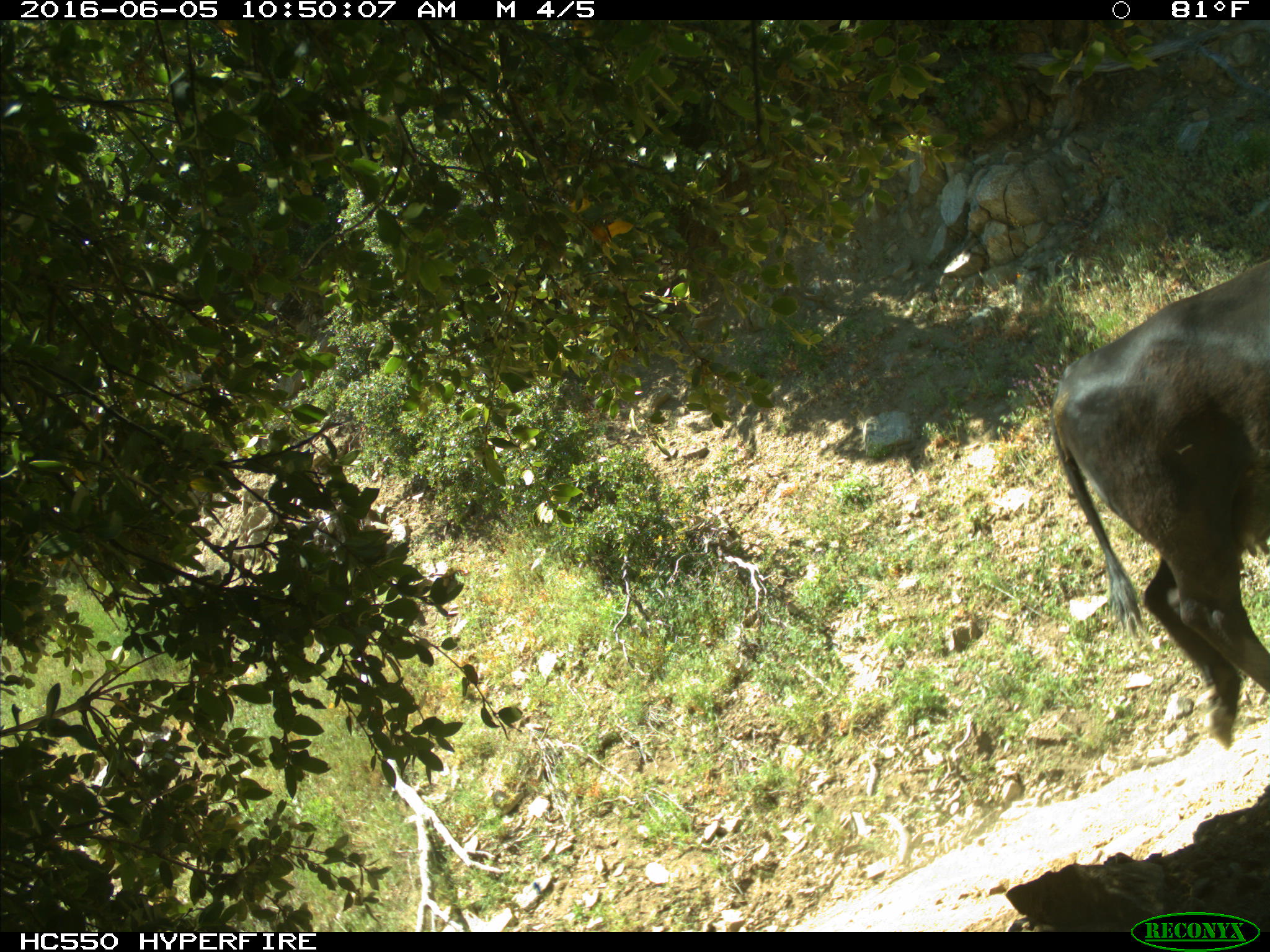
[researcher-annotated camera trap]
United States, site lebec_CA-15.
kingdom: Animalia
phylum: Chordata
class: Mammalia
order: Artiodactyla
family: Bovidae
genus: Bos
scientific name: Bos taurus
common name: domestic cow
Bos taurus (domestic cow).